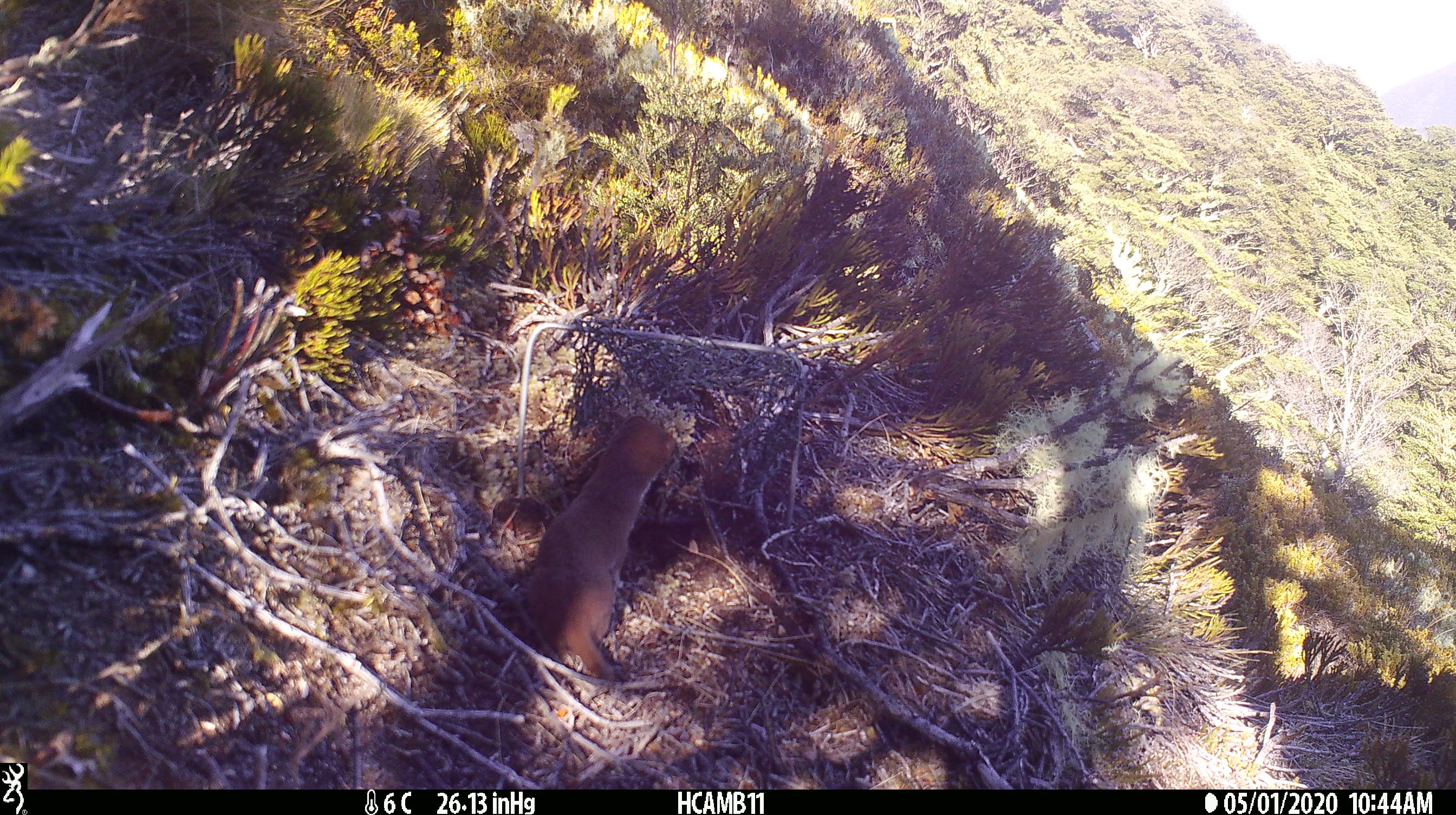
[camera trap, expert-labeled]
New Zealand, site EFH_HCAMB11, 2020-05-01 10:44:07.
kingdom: Animalia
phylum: Chordata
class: Mammalia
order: Carnivora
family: Mustelidae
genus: Mustela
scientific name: Mustela nivalis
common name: least weasel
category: weasel